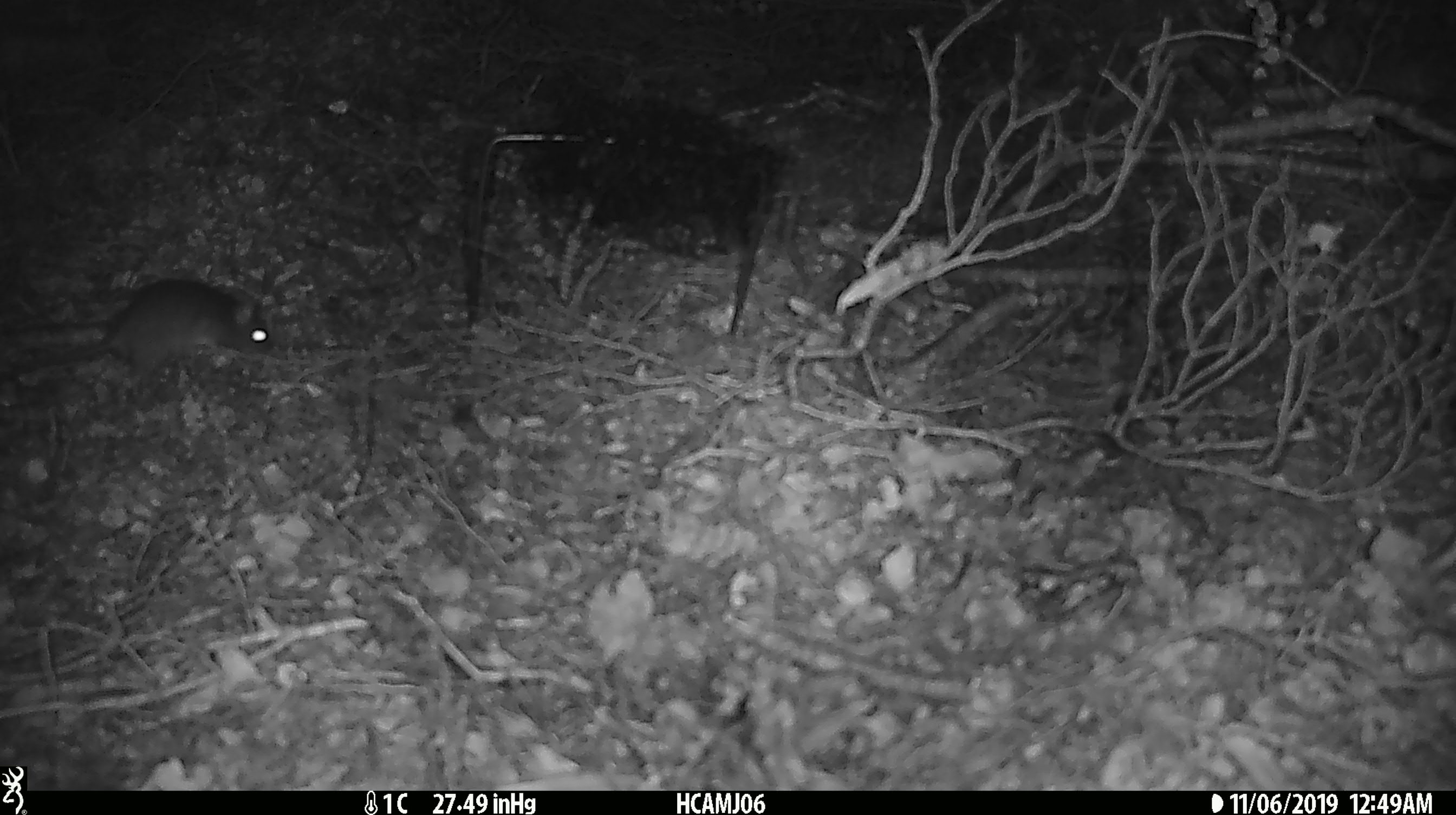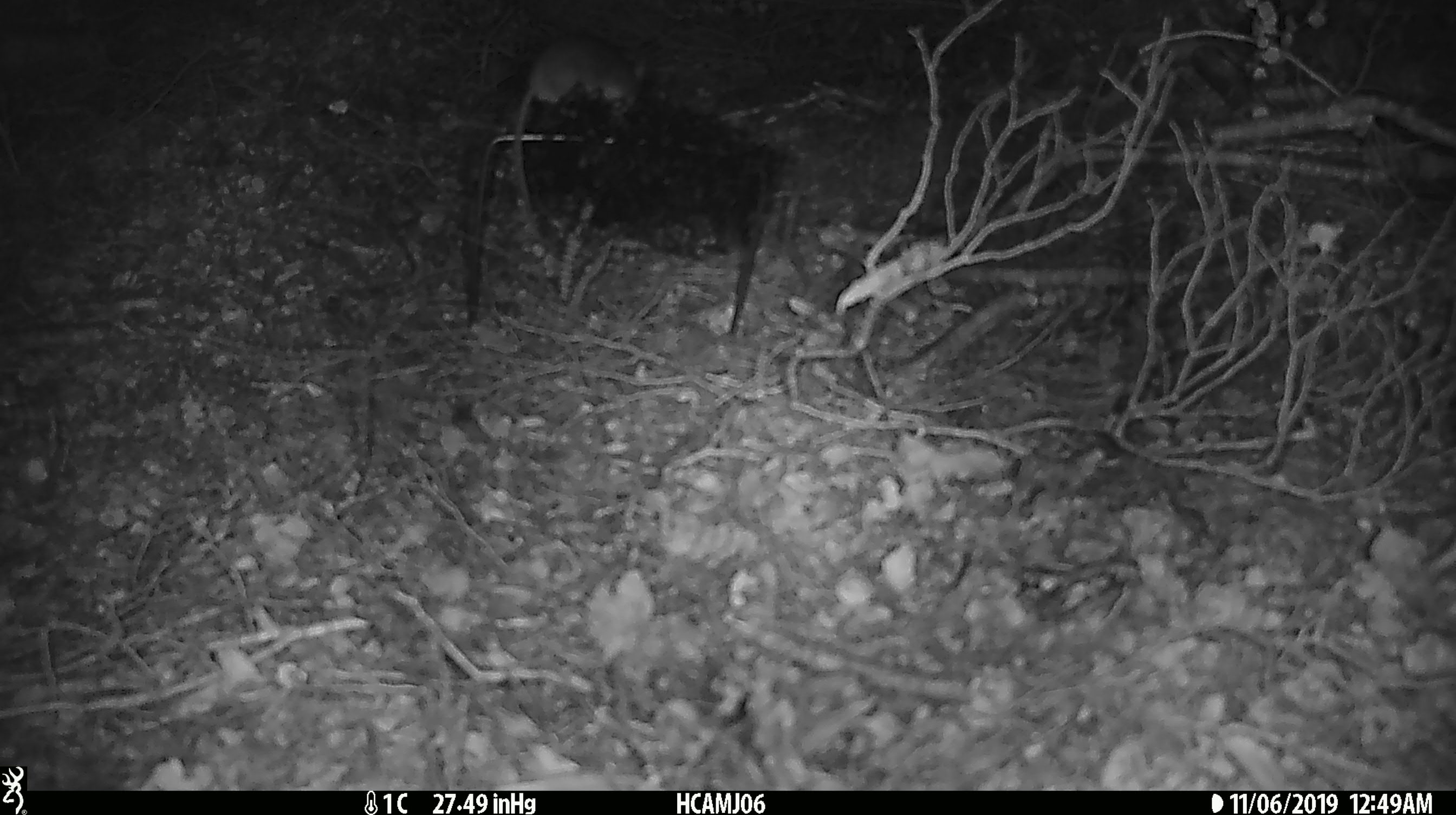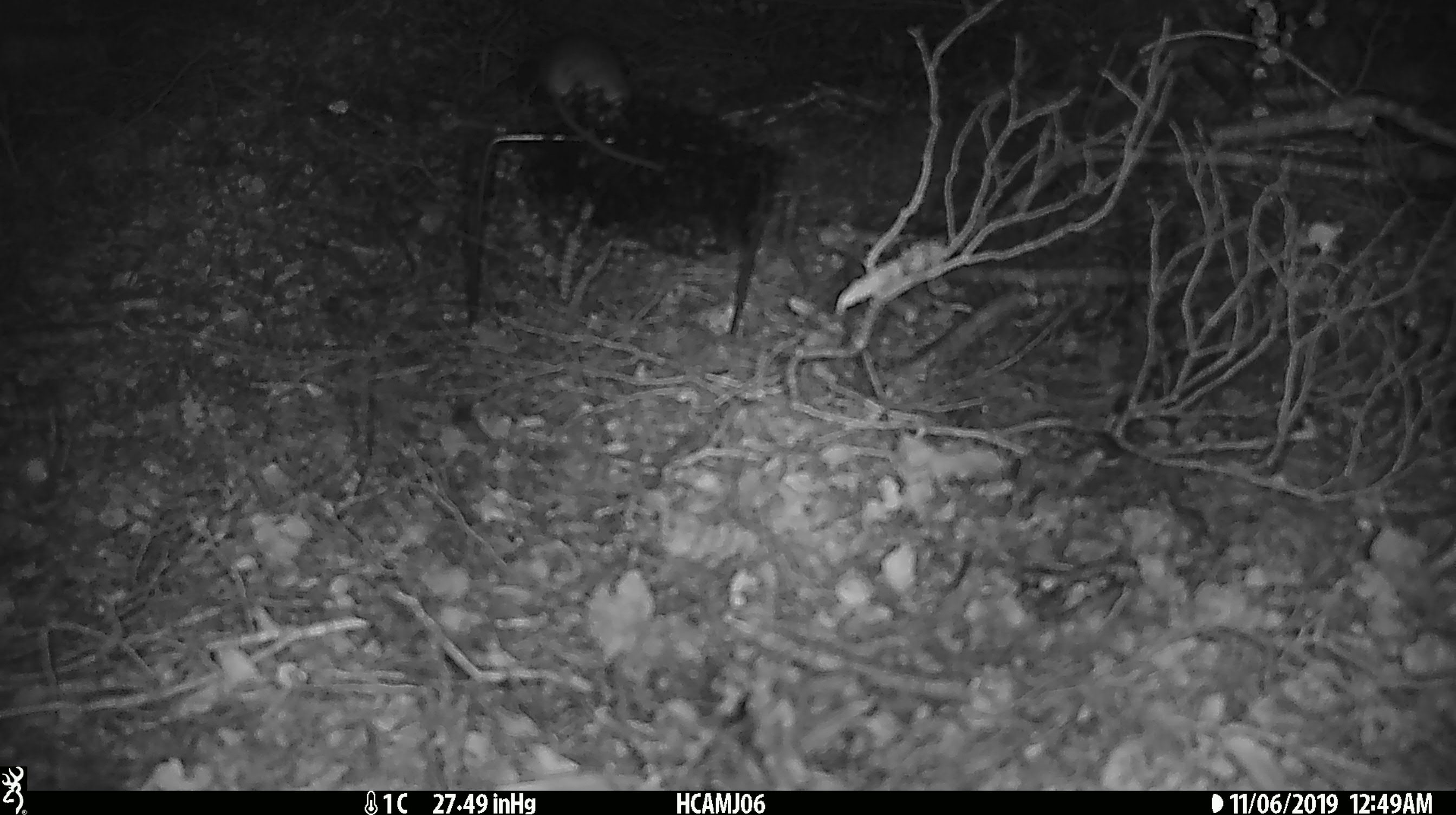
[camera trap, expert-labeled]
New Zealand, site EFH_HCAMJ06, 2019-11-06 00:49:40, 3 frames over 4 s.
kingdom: Animalia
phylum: Chordata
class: Mammalia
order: Rodentia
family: Muridae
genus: Mus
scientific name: Mus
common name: mouse